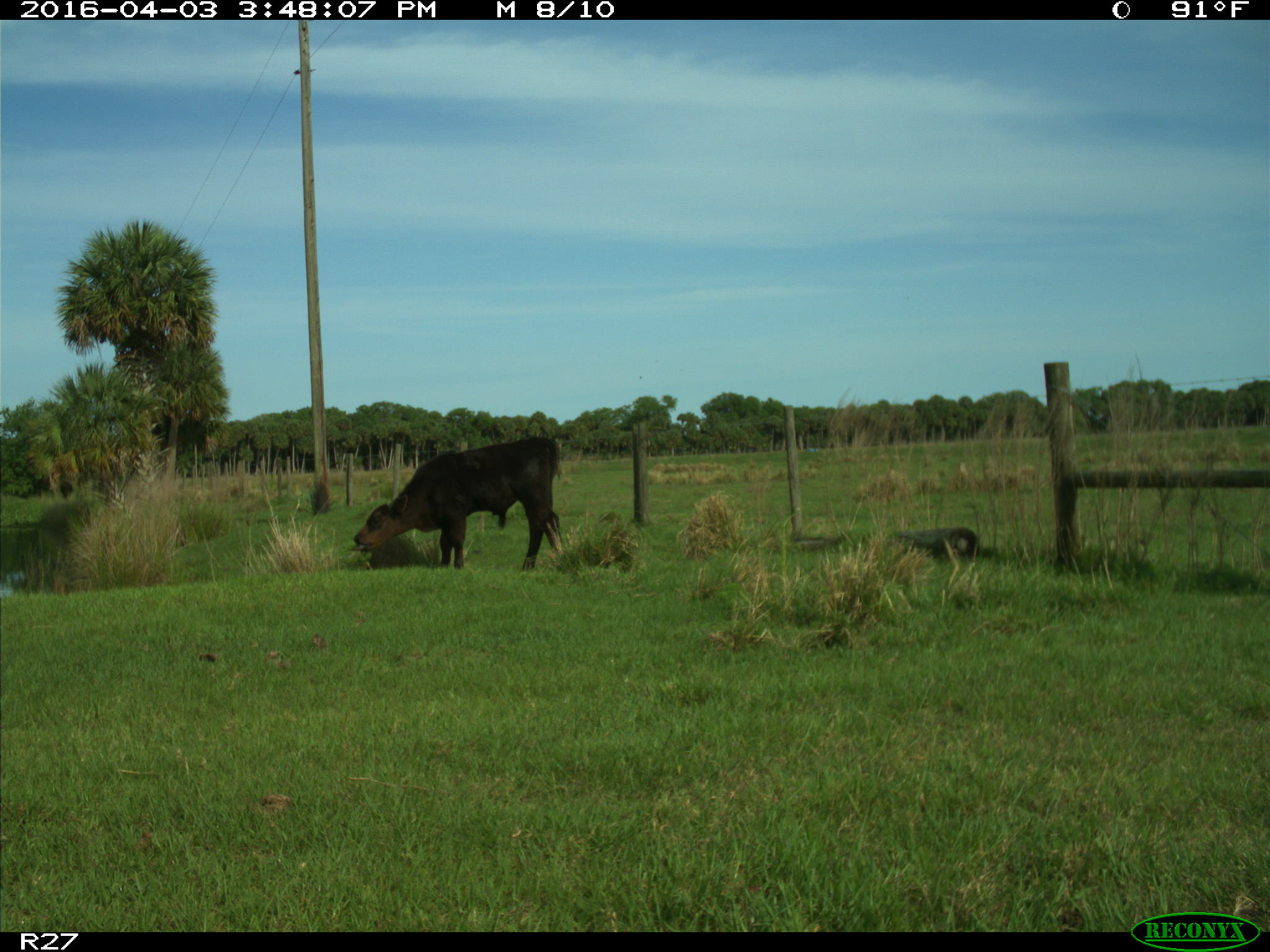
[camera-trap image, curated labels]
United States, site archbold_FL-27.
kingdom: Animalia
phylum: Chordata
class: Mammalia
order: Artiodactyla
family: Bovidae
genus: Bos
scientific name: Bos taurus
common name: domestic cow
Bos taurus (domestic cow).